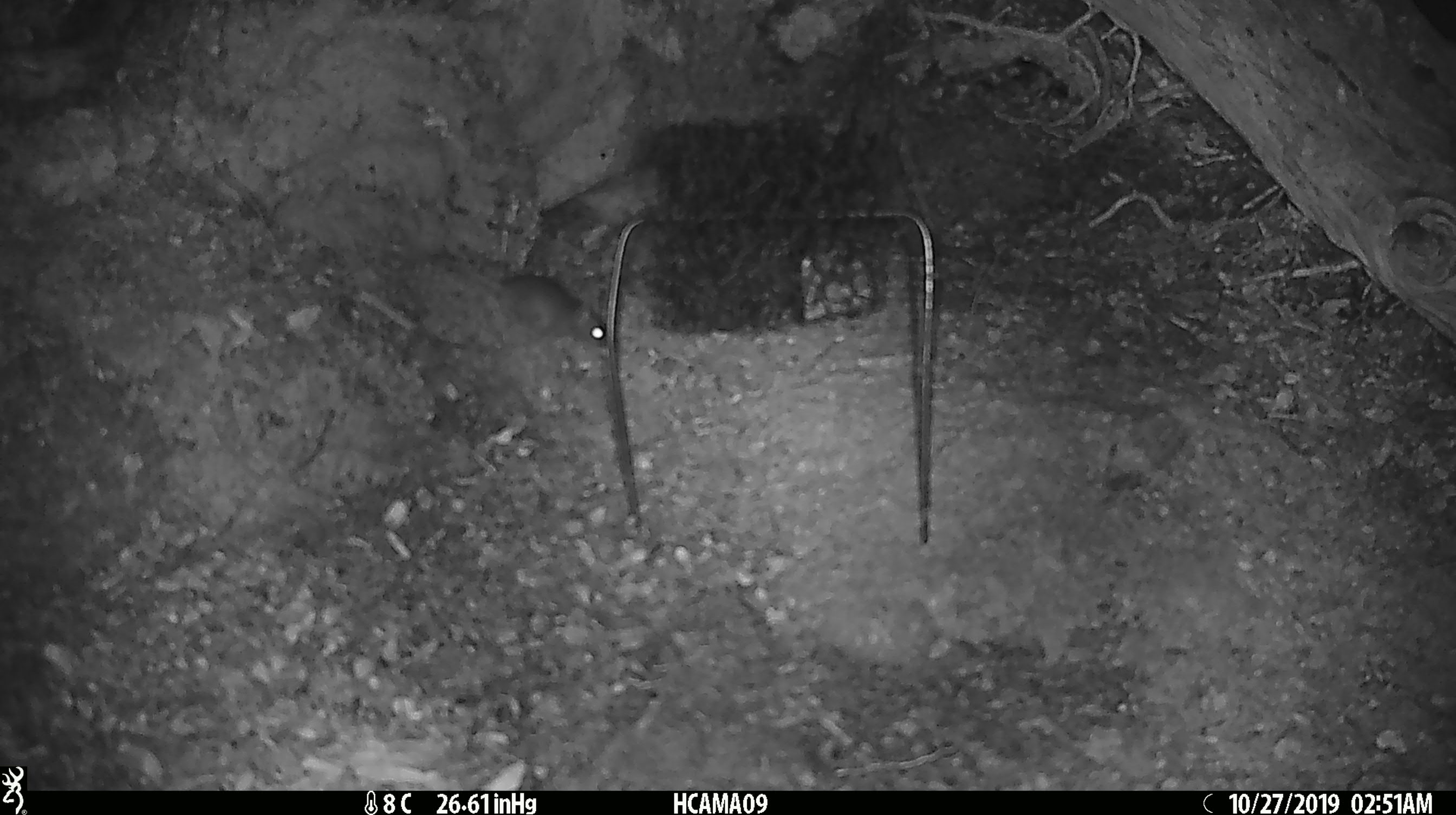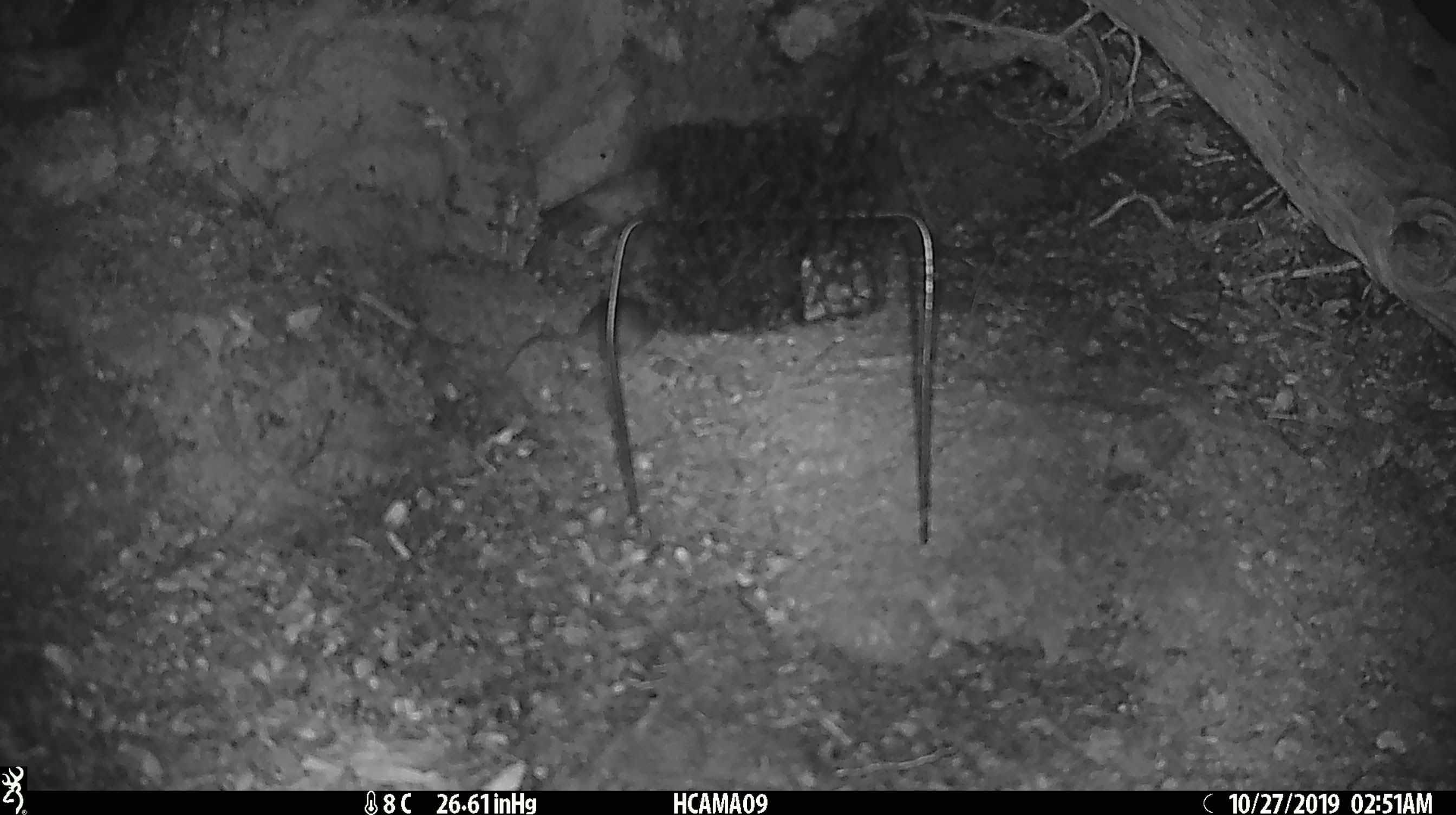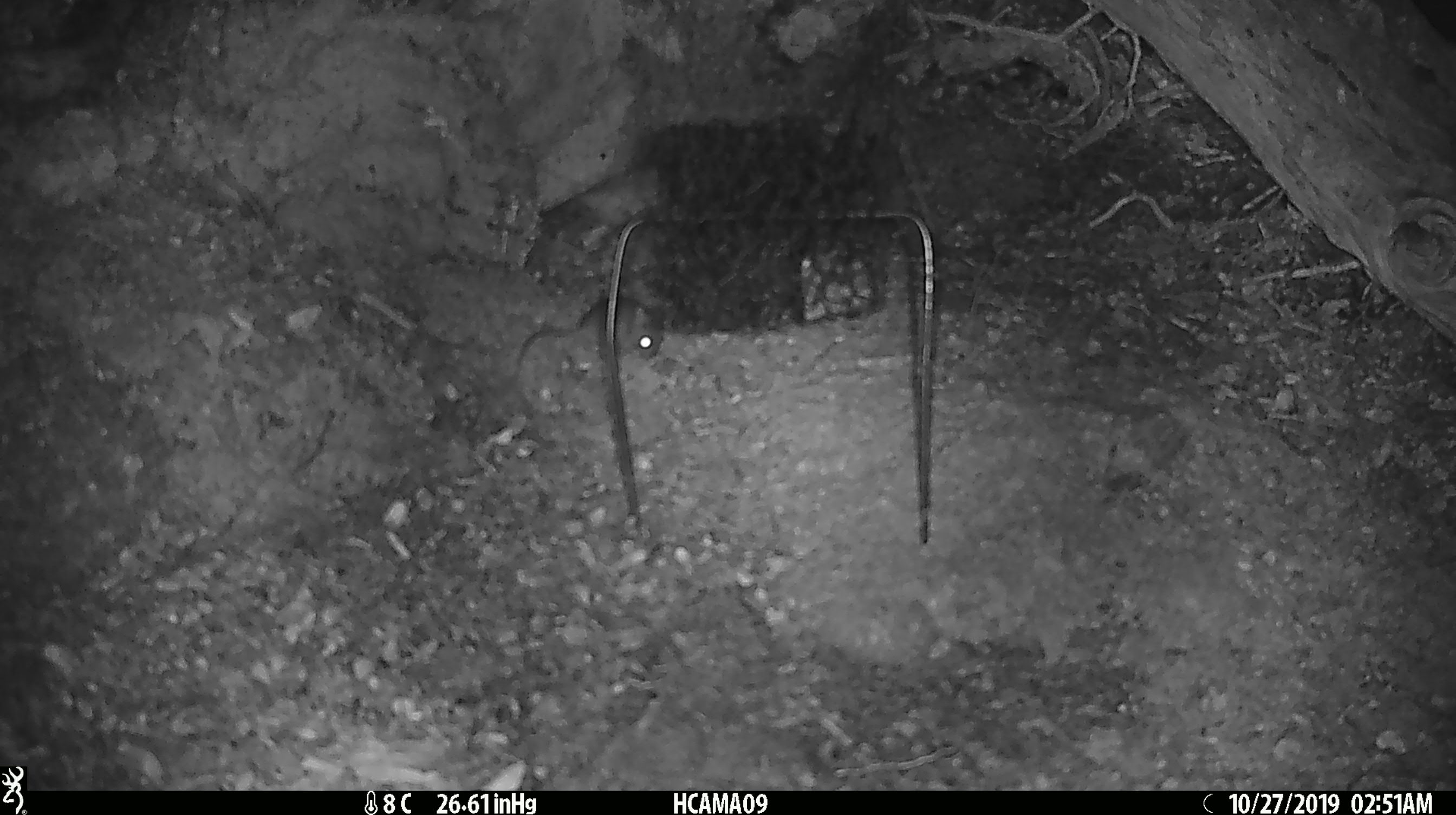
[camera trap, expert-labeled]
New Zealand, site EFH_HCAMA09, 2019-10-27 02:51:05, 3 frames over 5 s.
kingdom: Animalia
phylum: Chordata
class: Mammalia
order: Rodentia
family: Muridae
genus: Mus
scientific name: Mus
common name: mouse